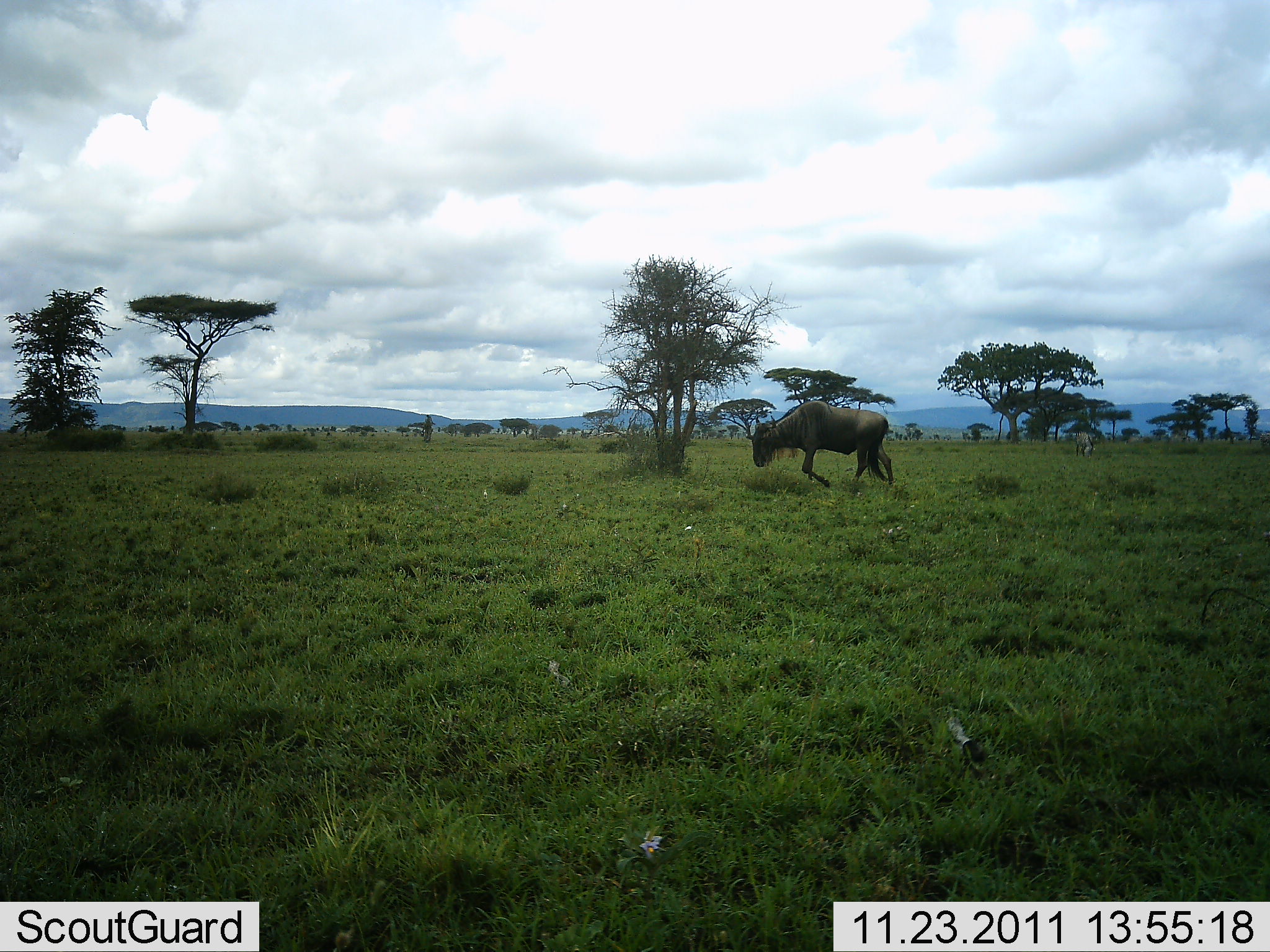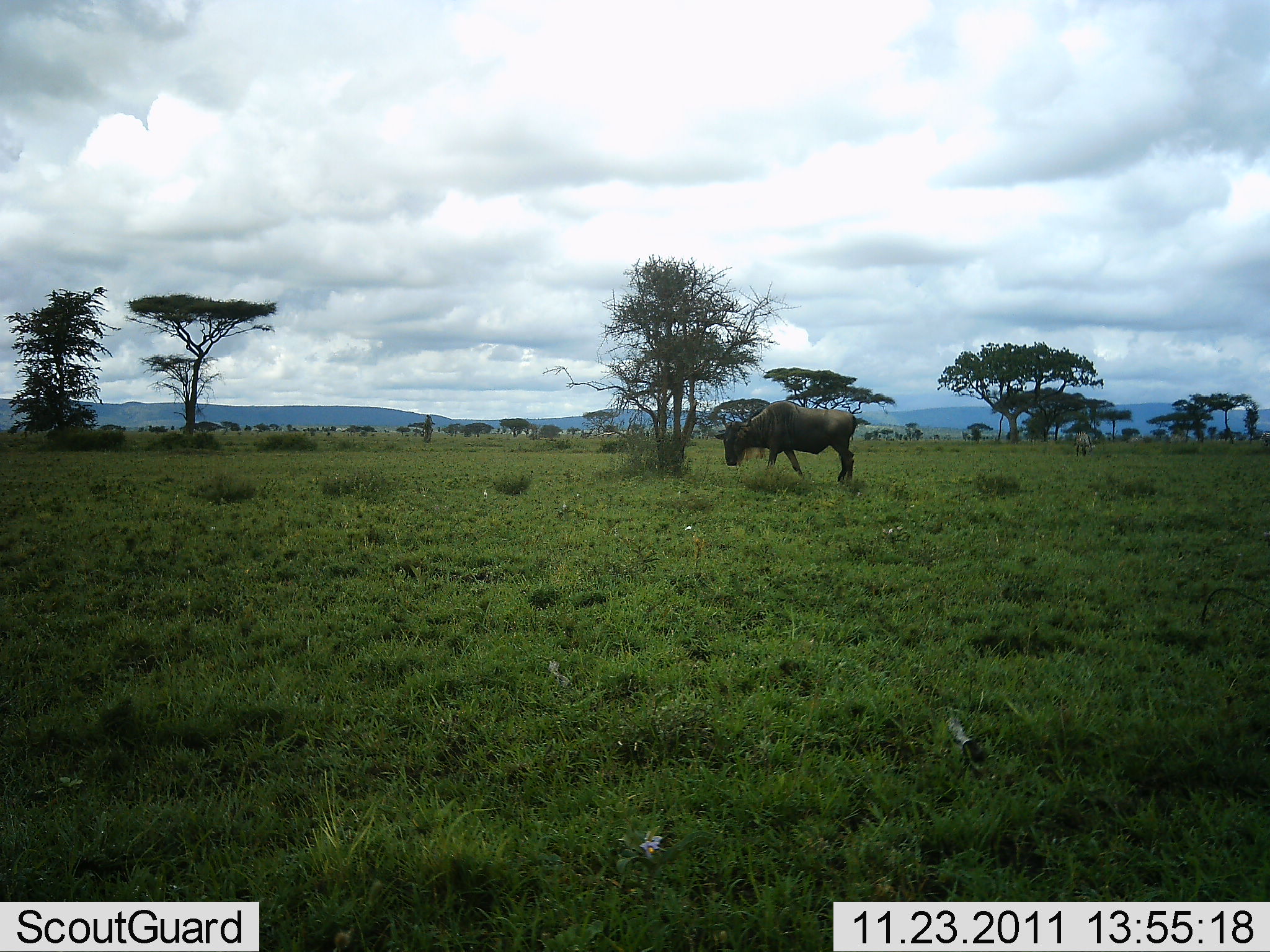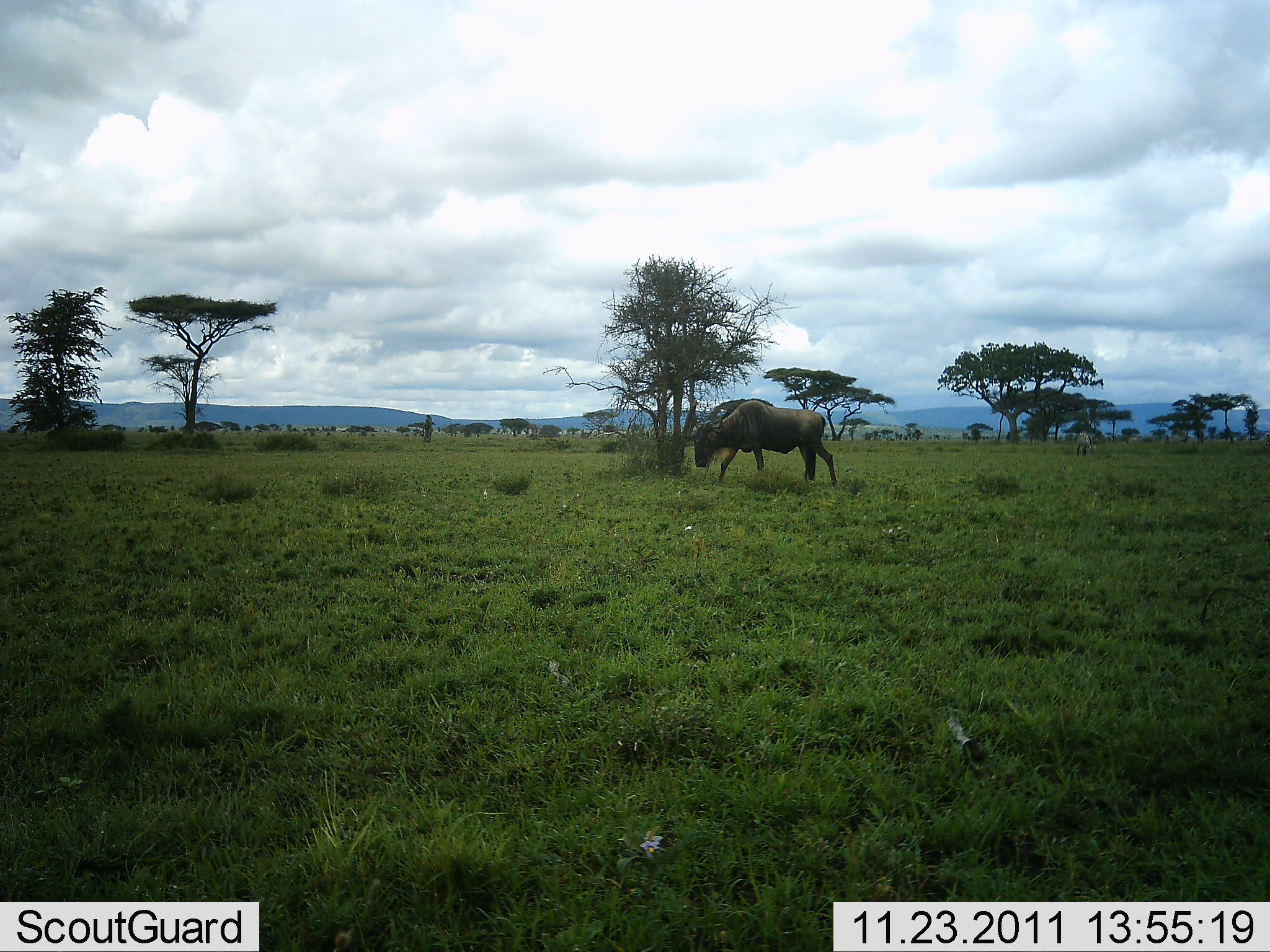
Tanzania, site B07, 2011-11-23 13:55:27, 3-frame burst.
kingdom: Animalia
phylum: Chordata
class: Mammalia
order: Artiodactyla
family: Bovidae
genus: Connochaetes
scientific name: Connochaetes taurinus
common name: blue wildebeest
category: wildebeest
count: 1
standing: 0%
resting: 0%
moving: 100%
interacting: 0%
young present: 0%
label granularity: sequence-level